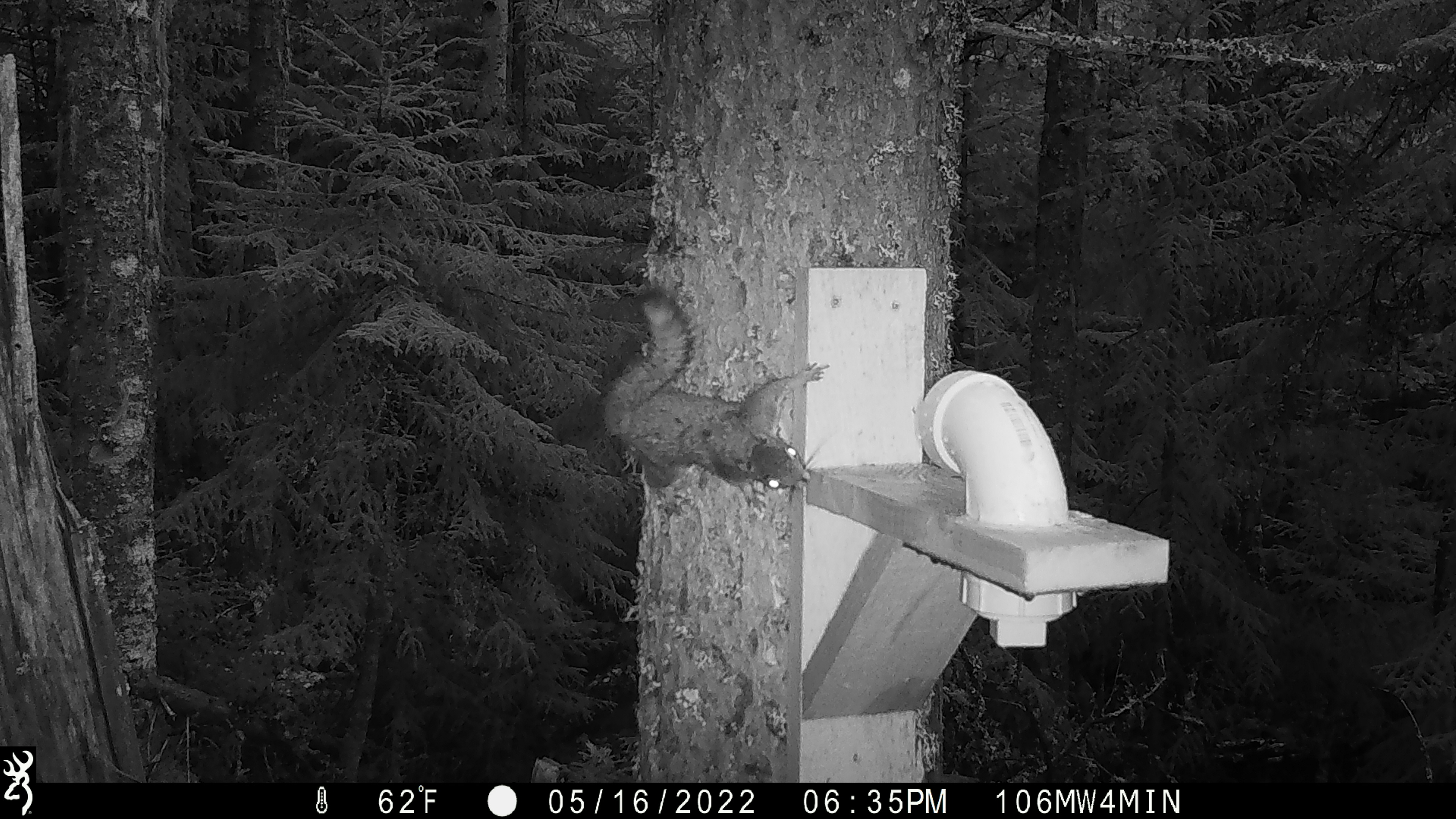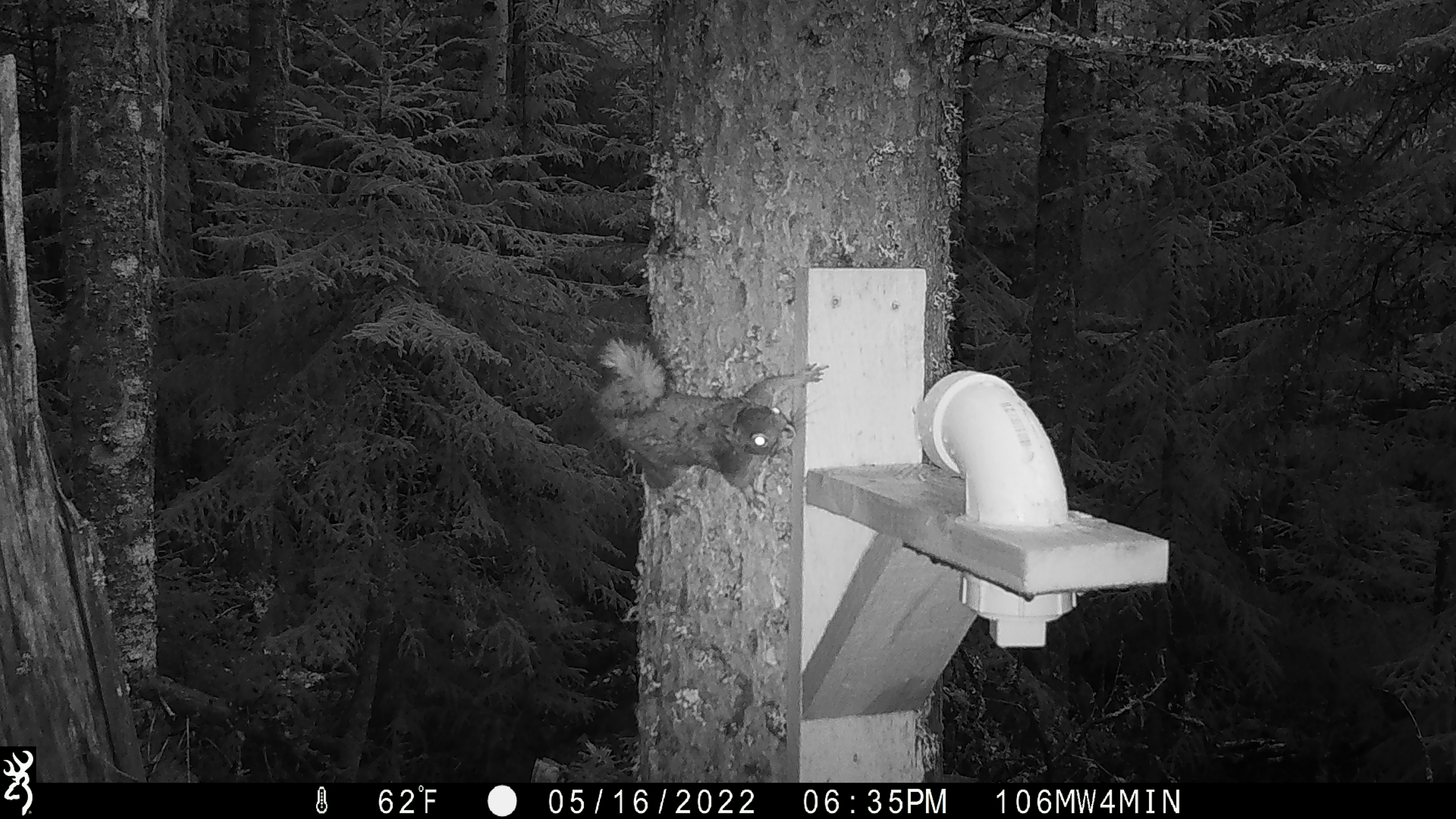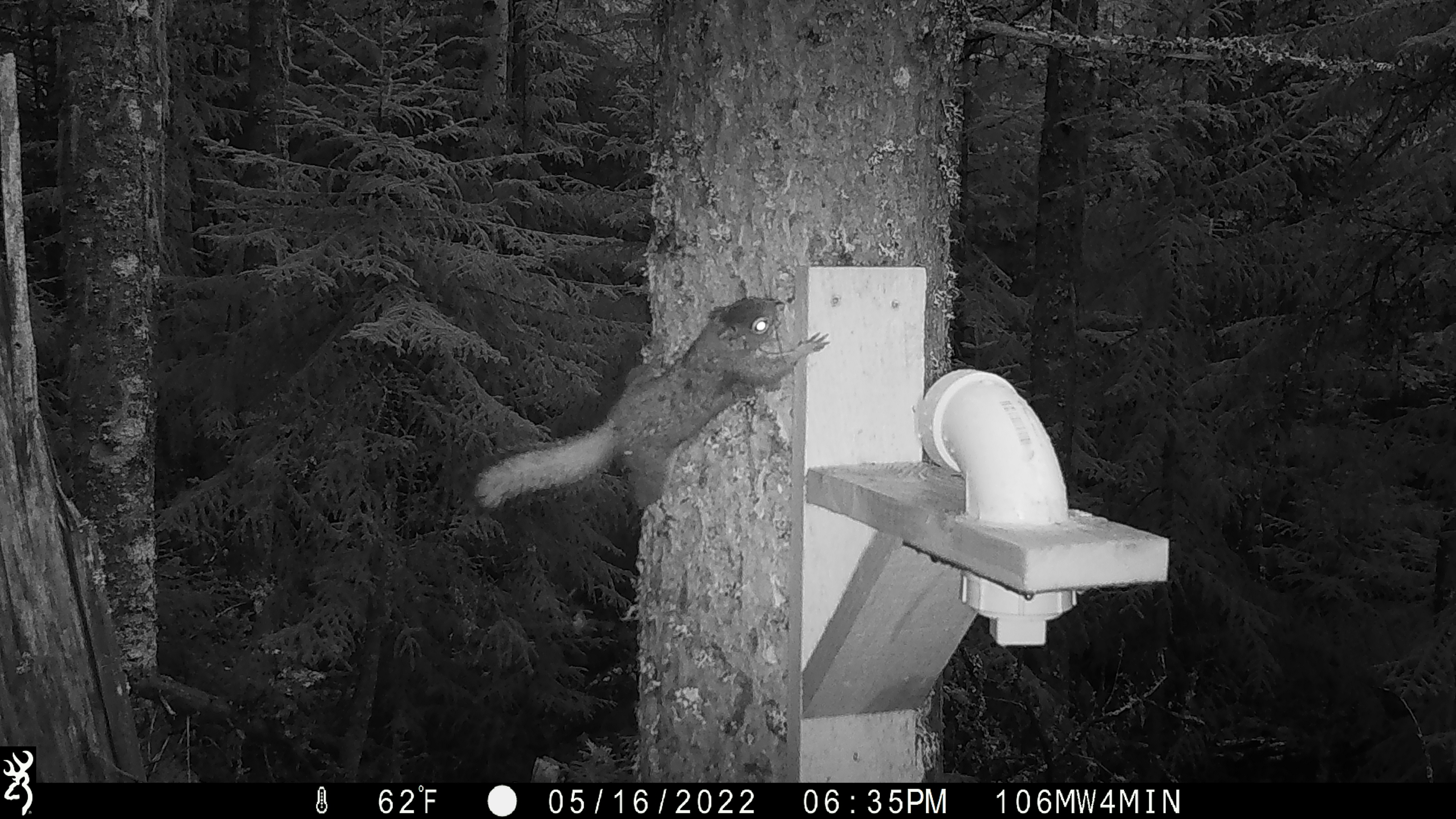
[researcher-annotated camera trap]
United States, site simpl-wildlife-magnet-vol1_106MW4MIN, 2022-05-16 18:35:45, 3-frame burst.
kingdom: Animalia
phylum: Chordata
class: Mammalia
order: Rodentia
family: Sciuridae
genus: Tamiasciurus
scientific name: Tamiasciurus hudsonicus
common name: red squirrel